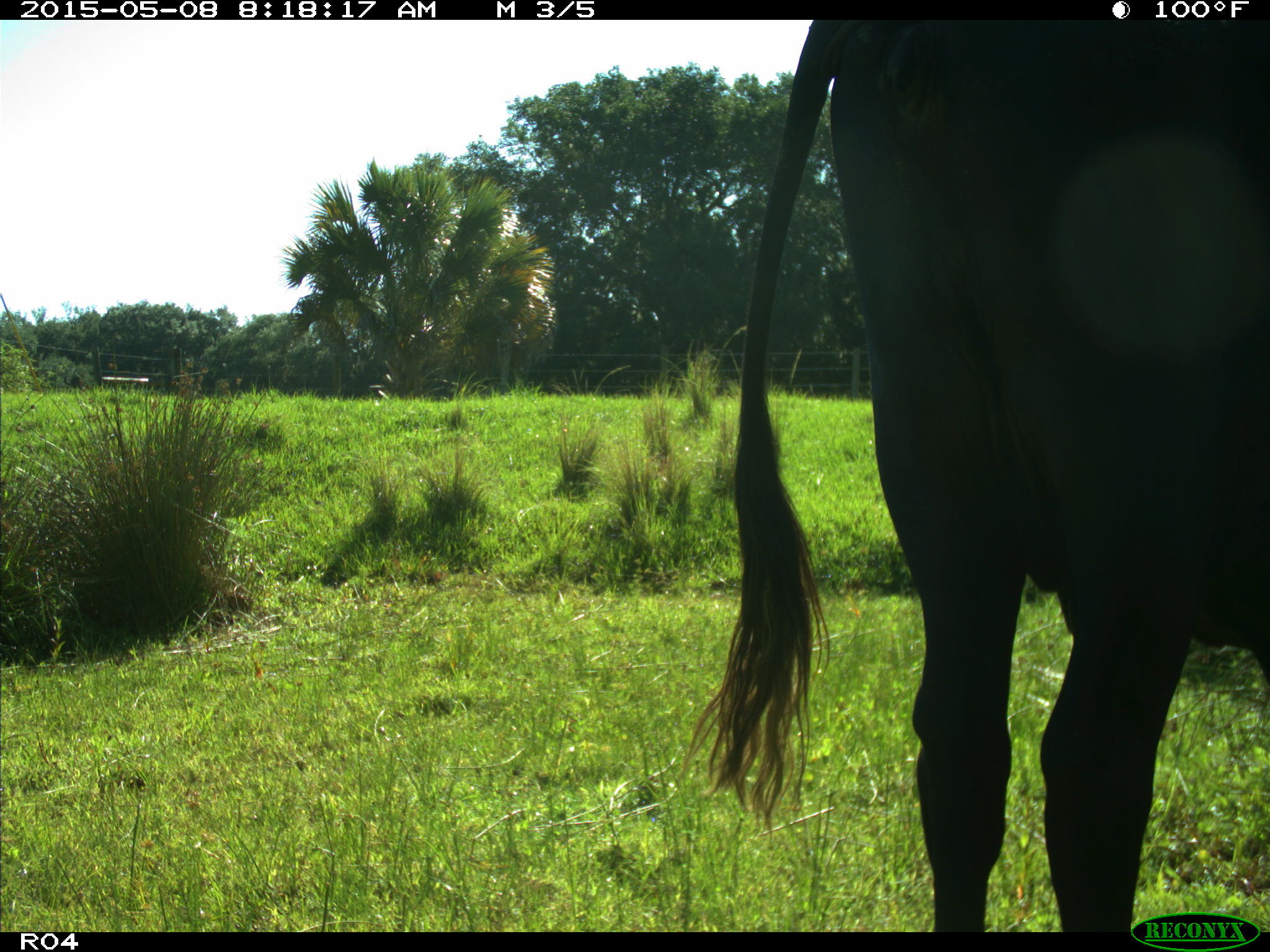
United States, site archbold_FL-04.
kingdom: Animalia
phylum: Chordata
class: Mammalia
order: Artiodactyla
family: Bovidae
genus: Bos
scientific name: Bos taurus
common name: domestic cow